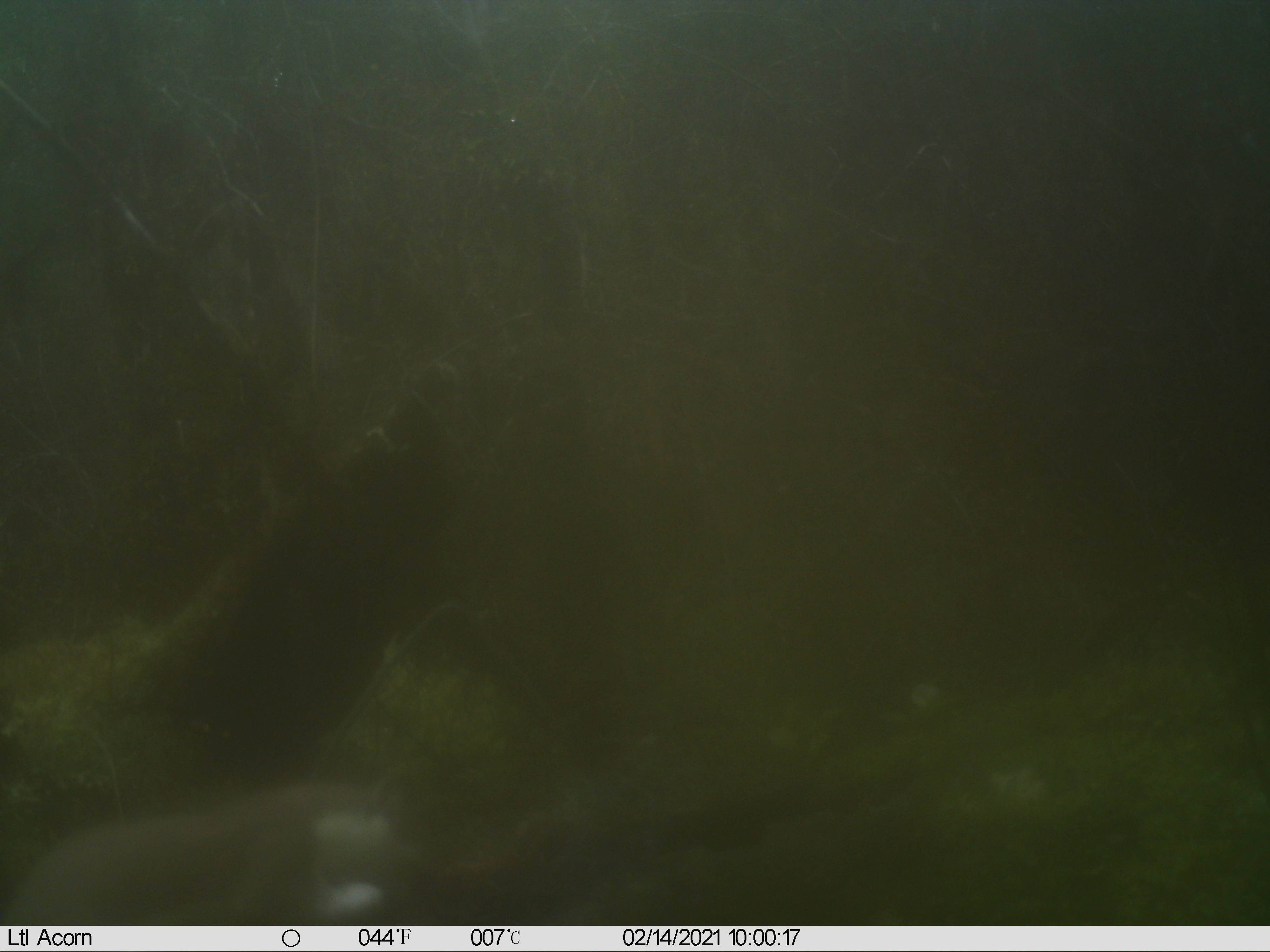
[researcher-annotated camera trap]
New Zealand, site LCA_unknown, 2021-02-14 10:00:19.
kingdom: Animalia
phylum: Chordata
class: Mammalia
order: Carnivora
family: Mustelidae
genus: Mustela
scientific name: Mustela erminea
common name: stoat